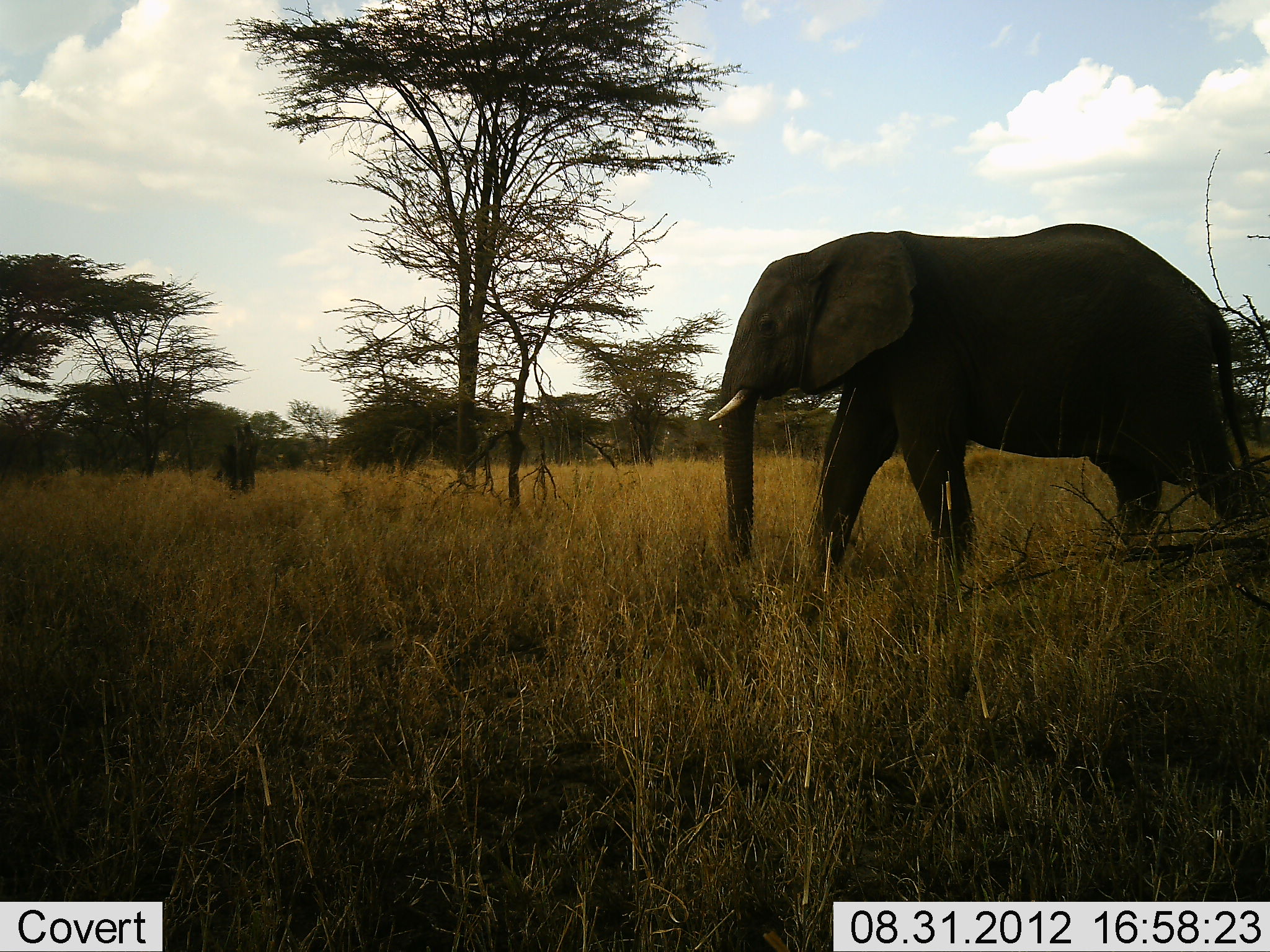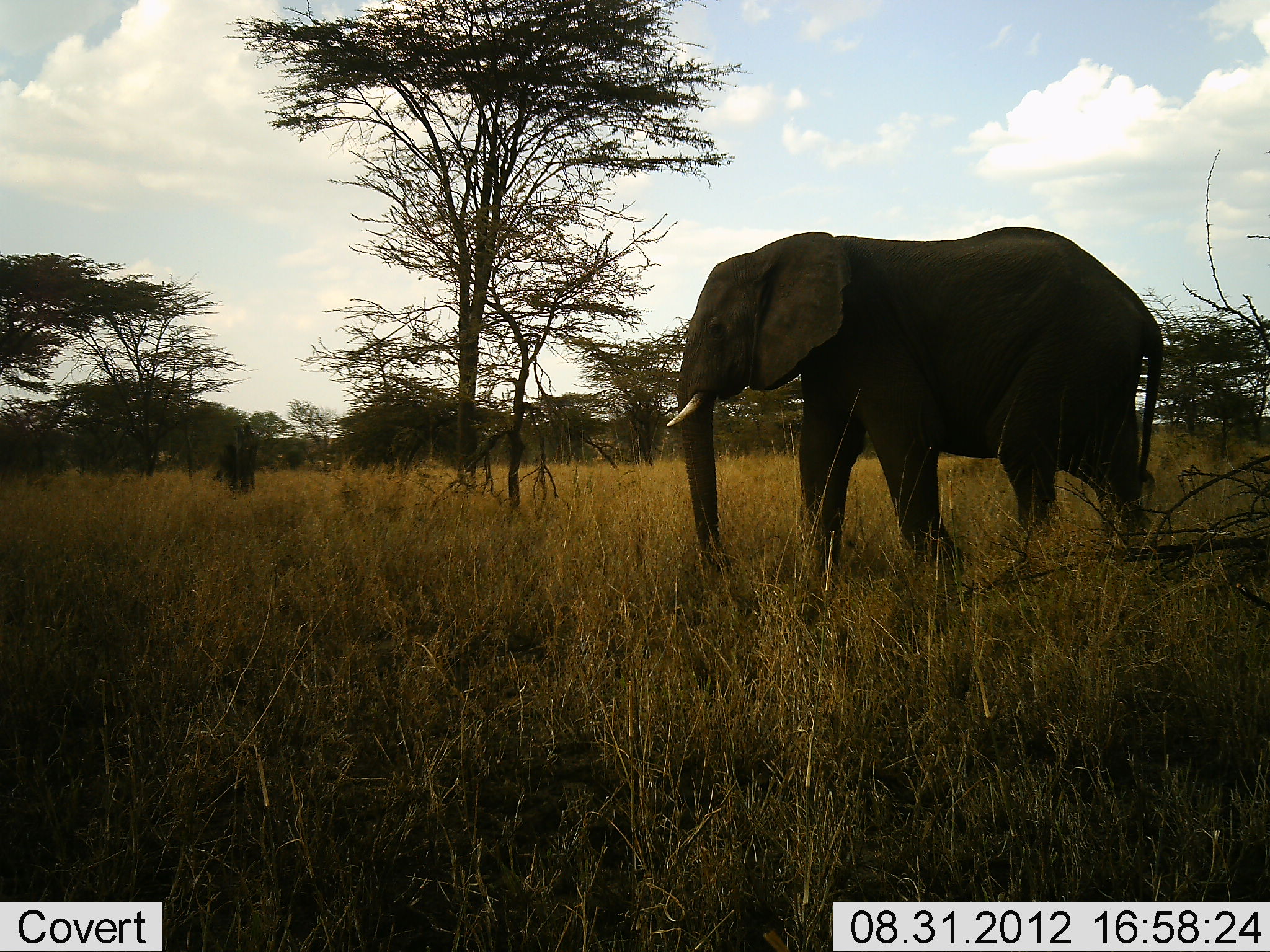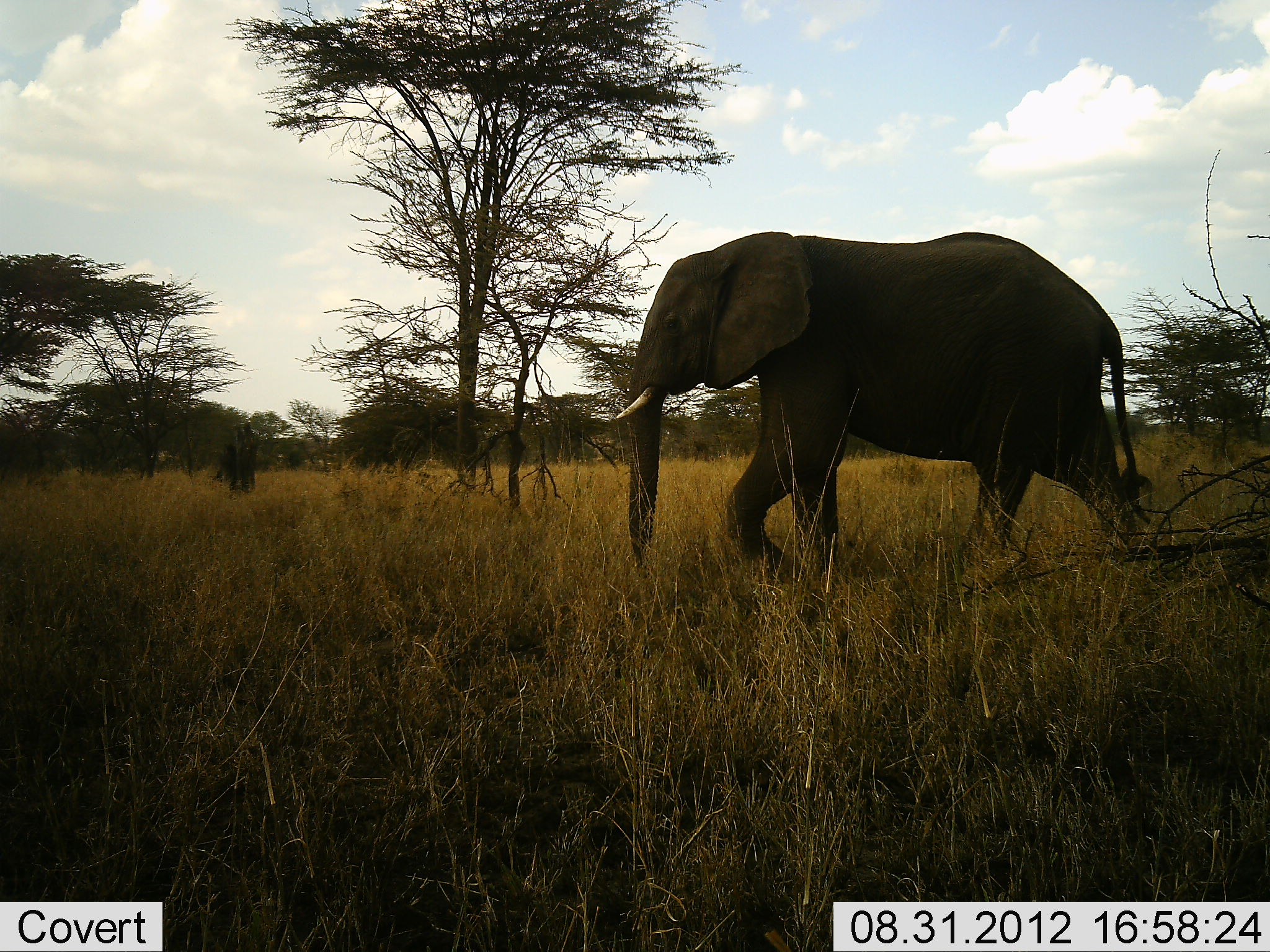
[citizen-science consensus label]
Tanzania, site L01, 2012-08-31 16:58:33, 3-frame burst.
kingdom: Animalia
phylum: Chordata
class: Mammalia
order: Proboscidea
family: Elephantidae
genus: Loxodonta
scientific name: Loxodonta africana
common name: african bush elephant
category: elephant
Elephant (african bush elephant) (Loxodonta africana), count 1. Behavior (volunteer vote fractions): standing 0%, resting 0%, moving 100%, interacting 0%. Young present (vote fraction): 0%. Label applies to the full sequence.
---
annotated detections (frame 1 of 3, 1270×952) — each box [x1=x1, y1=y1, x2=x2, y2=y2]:
animal: [x1=705, y1=222, x2=1270, y2=585]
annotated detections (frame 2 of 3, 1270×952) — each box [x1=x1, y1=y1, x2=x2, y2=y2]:
animal: [x1=662, y1=223, x2=1166, y2=579]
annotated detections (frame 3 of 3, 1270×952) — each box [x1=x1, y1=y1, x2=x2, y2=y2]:
animal: [x1=612, y1=227, x2=1157, y2=577]